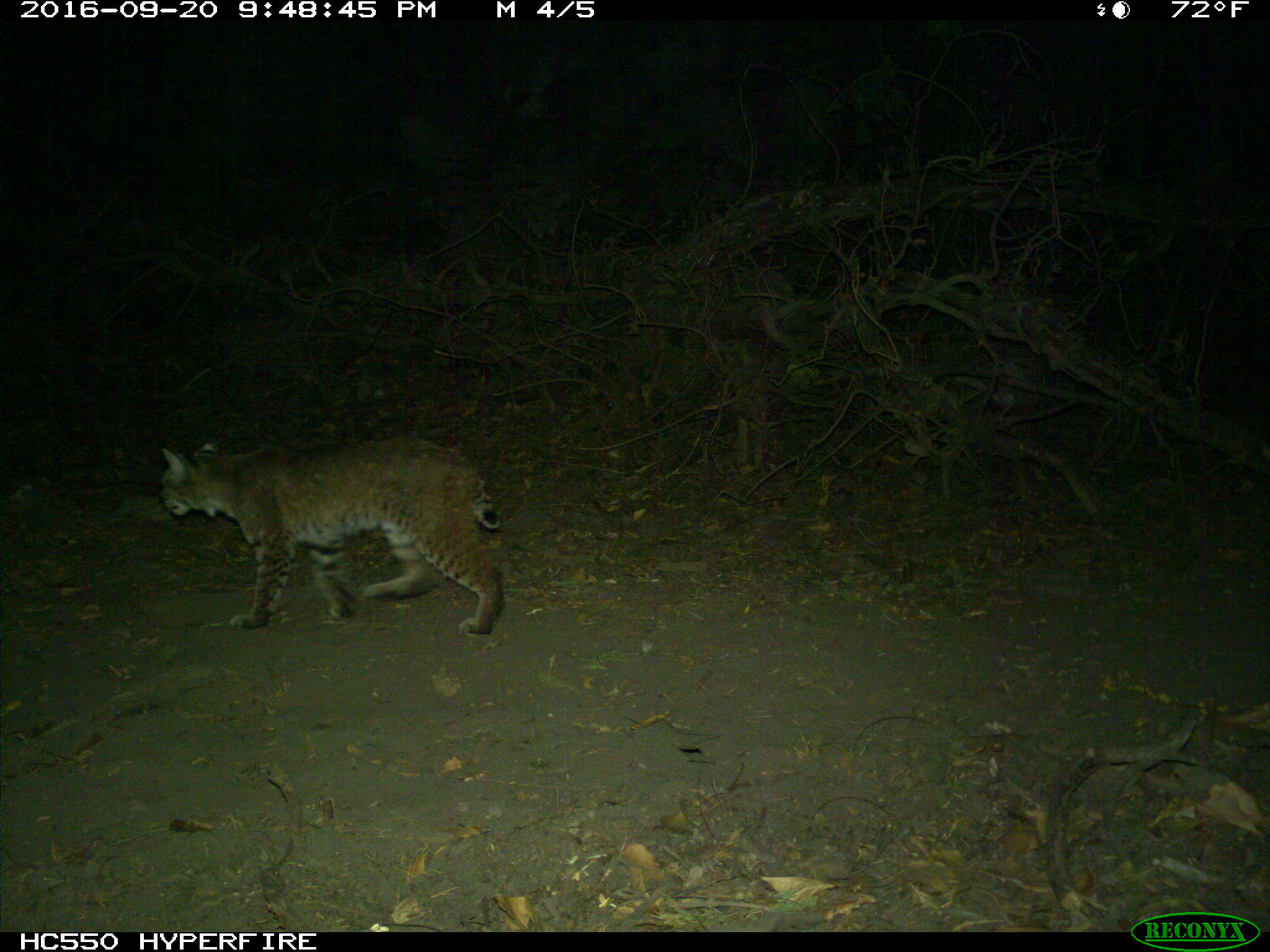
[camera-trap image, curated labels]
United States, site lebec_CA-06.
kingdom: Animalia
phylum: Chordata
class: Mammalia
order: Carnivora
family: Felidae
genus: Lynx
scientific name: Lynx rufus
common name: bobcat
Lynx rufus (bobcat).